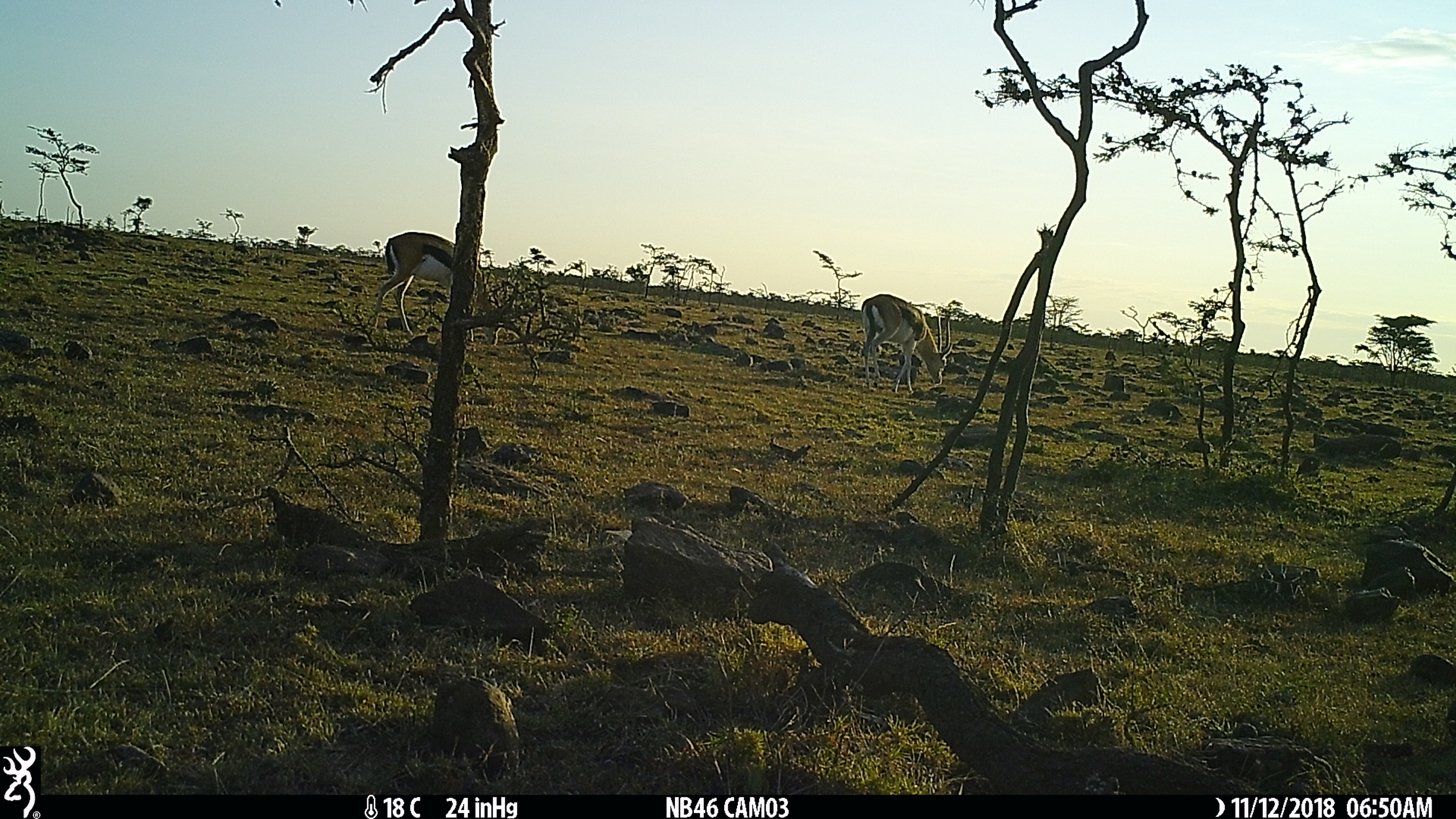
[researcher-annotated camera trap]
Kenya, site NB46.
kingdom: Animalia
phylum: Chordata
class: Mammalia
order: Artiodactyla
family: Bovidae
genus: Eudorcas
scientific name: Eudorcas thomsonii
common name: thomon's gazelle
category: gazelle thomsons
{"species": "gazelle thomsons (thomon's gazelle) (Eudorcas thomsonii)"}